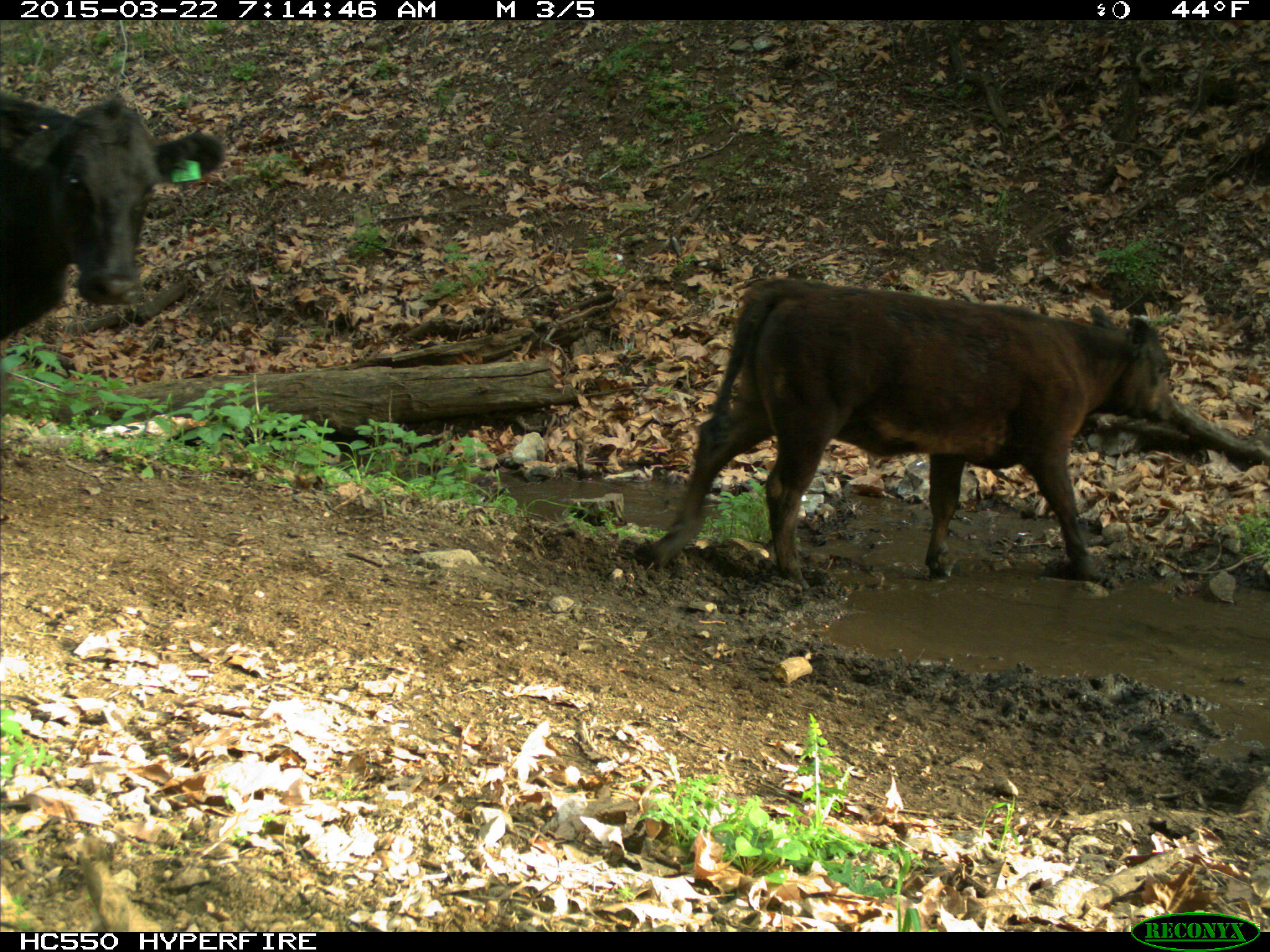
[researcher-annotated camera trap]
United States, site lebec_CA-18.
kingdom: Animalia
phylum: Chordata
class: Mammalia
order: Artiodactyla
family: Bovidae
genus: Bos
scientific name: Bos taurus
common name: domestic cow